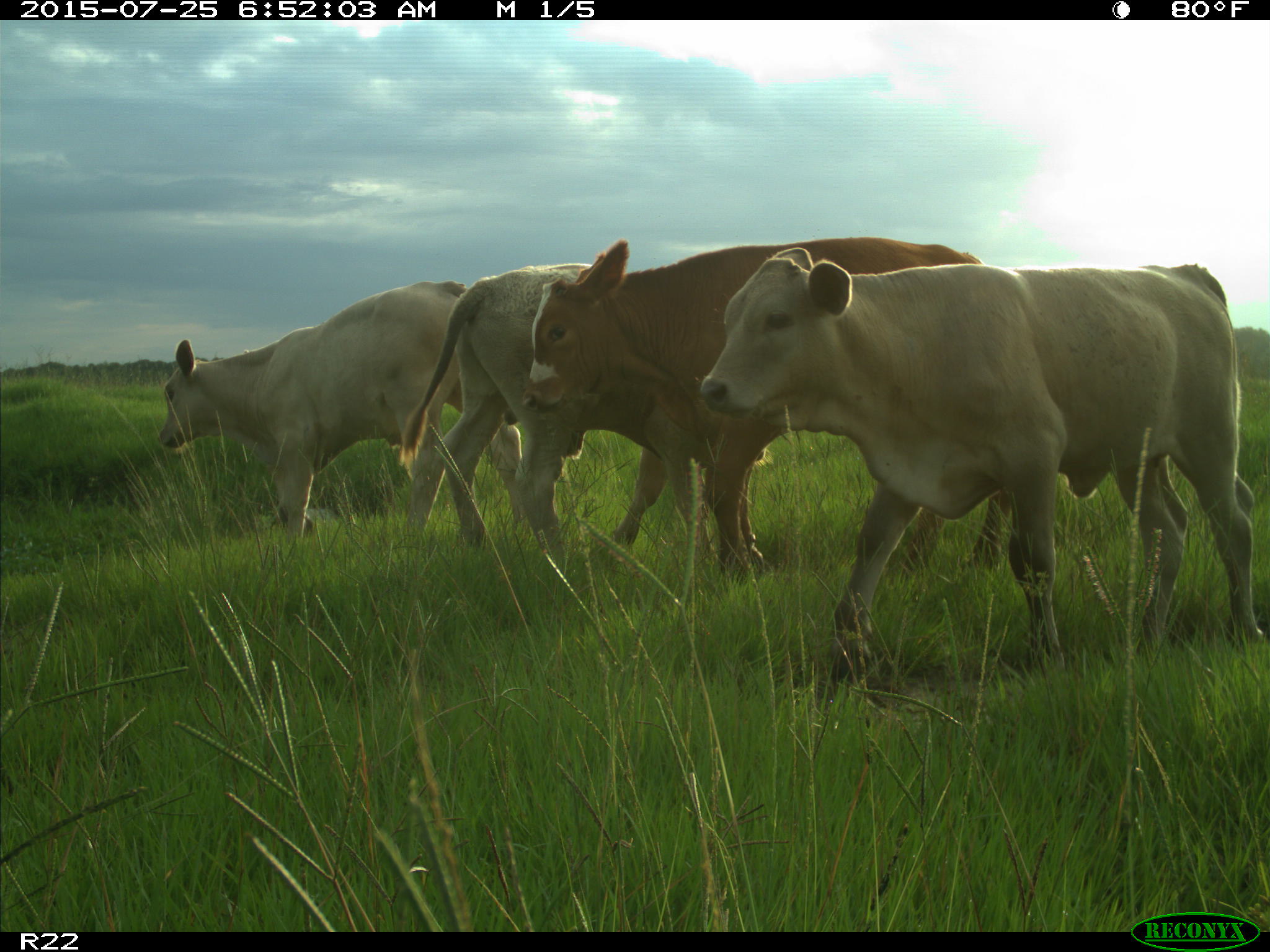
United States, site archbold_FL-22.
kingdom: Animalia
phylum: Chordata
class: Mammalia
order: Artiodactyla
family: Bovidae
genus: Bos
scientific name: Bos taurus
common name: domestic cow